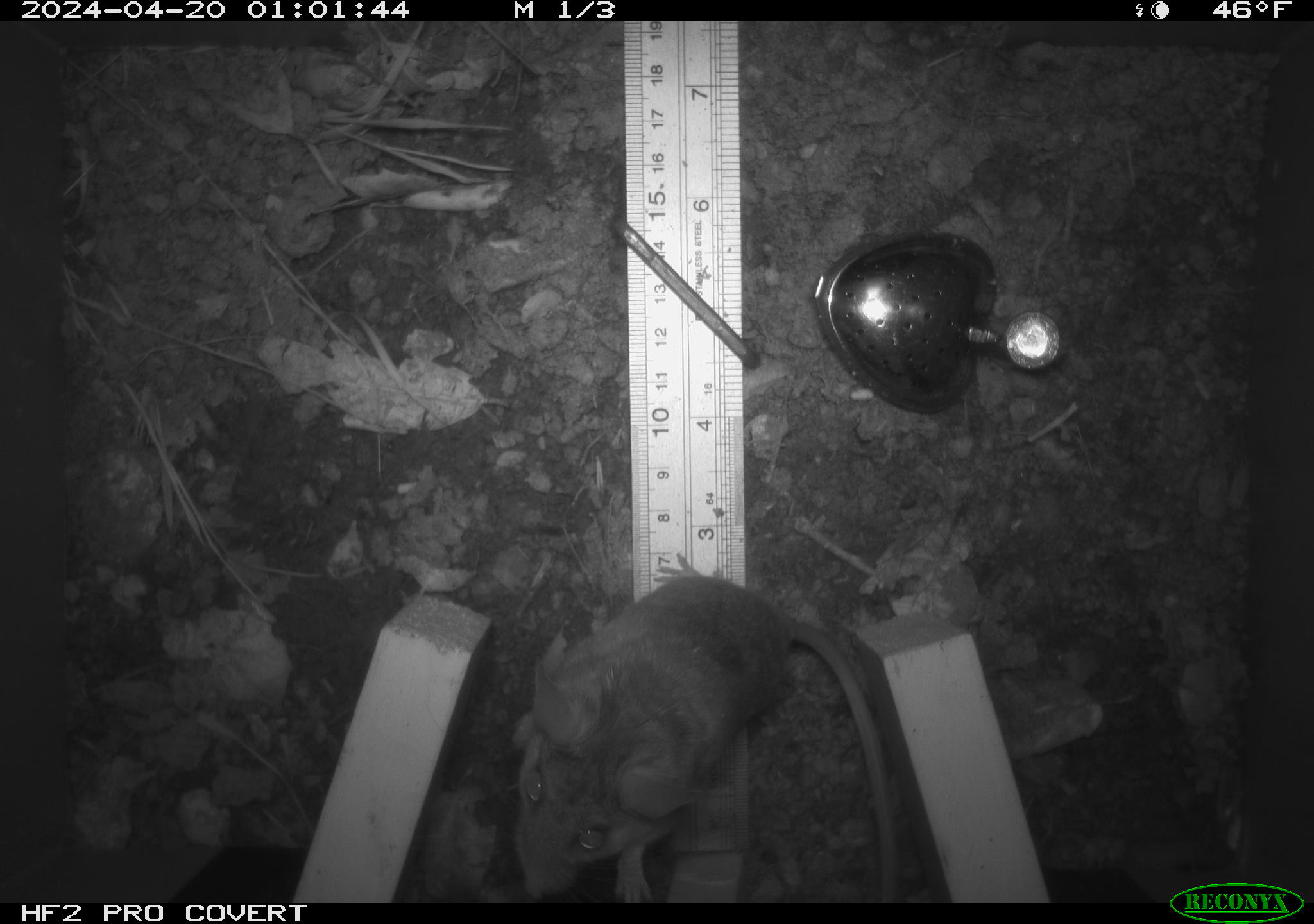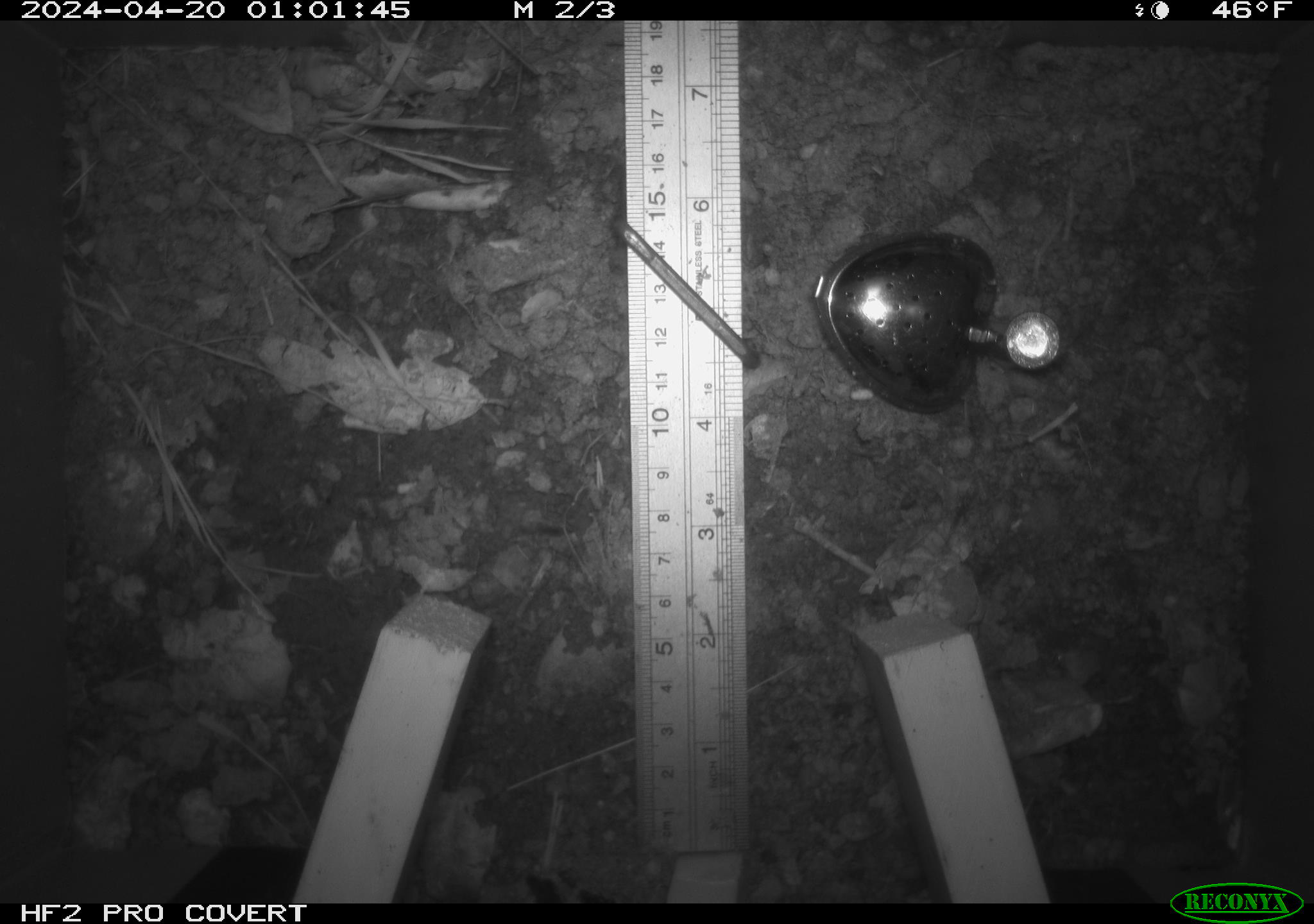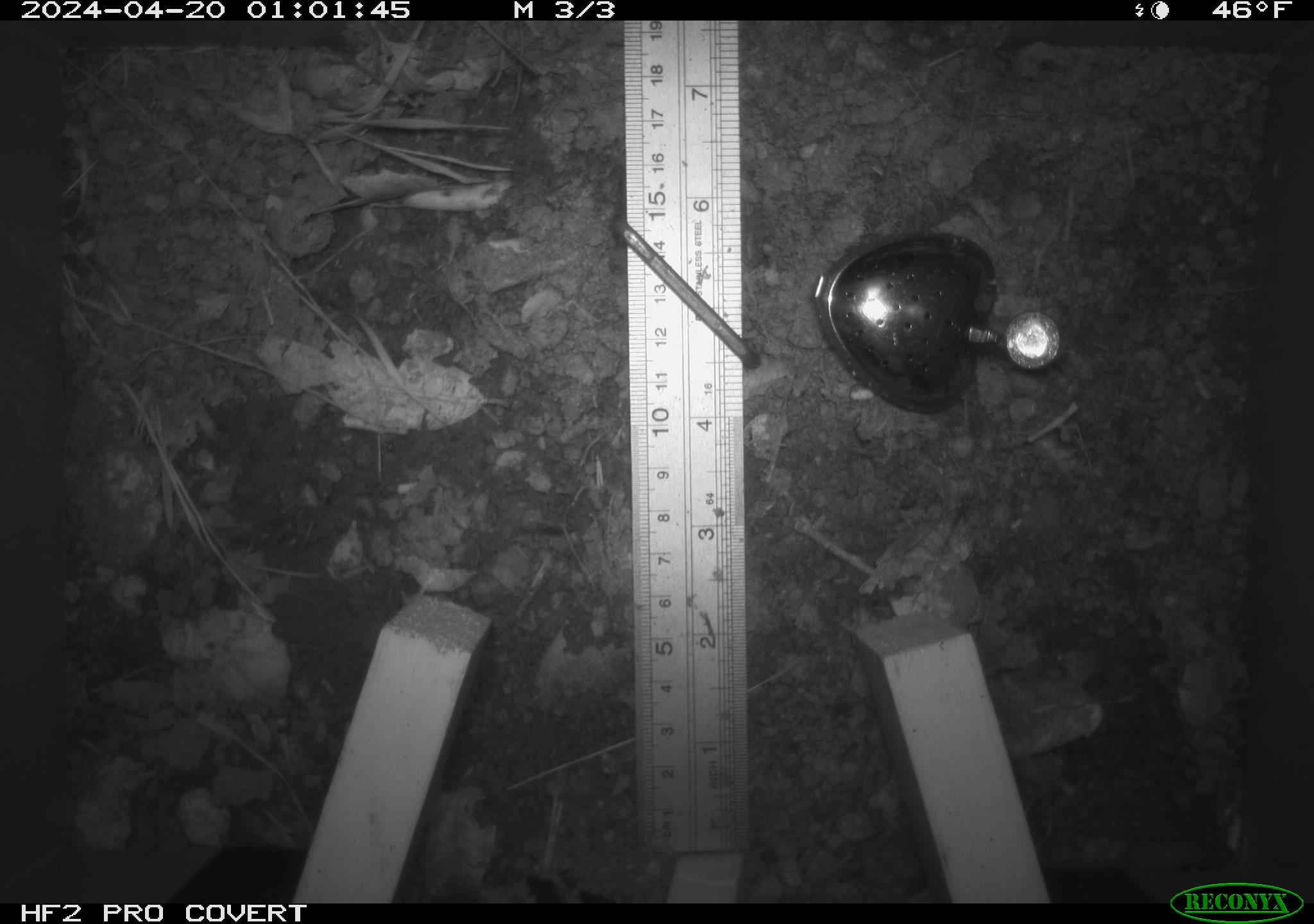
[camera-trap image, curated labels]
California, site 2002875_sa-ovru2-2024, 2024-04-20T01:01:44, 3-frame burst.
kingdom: Animalia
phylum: Chordata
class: Mammalia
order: Rodentia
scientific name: Rodentia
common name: rodent